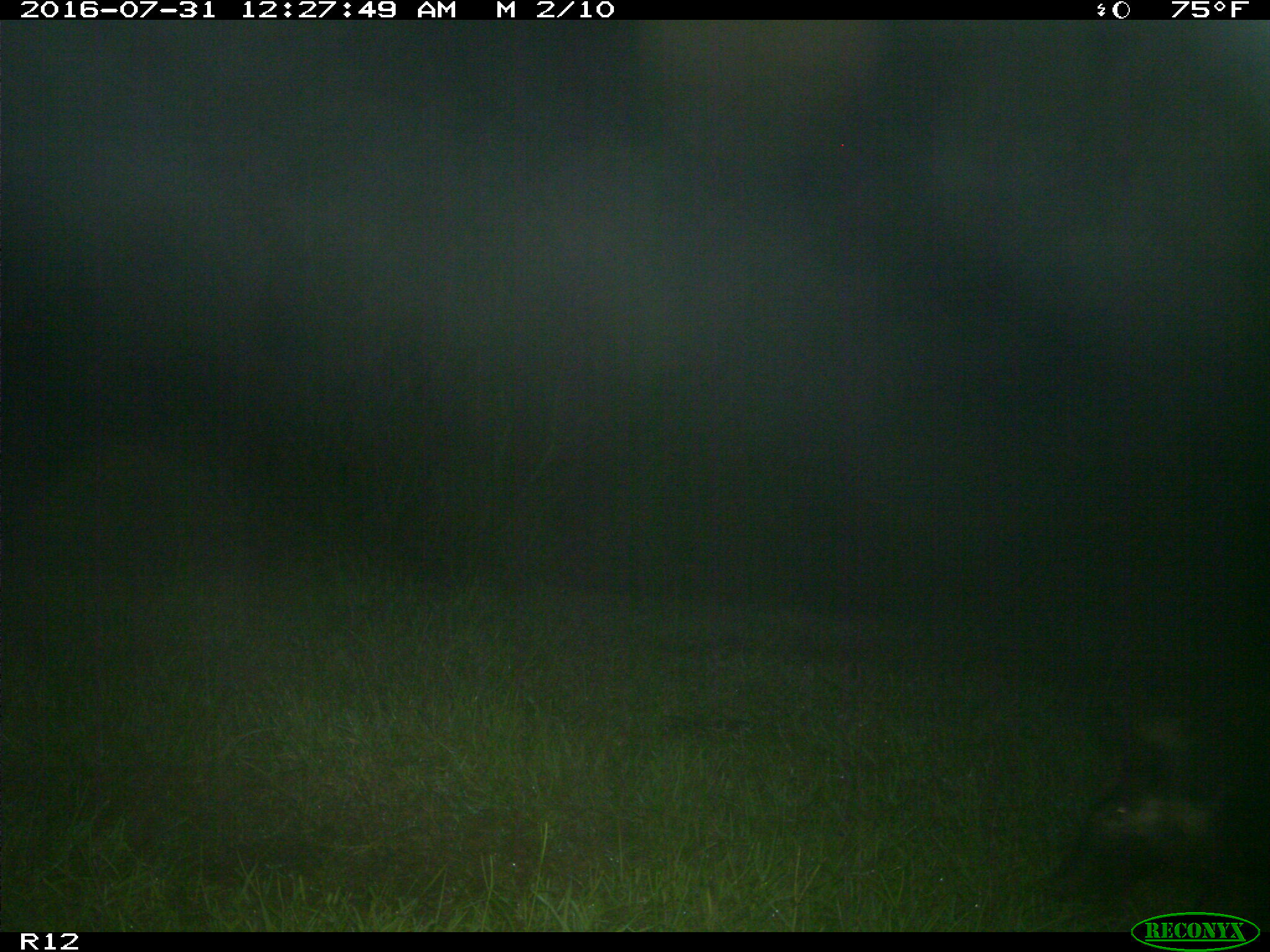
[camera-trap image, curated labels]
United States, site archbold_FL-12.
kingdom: Animalia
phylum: Chordata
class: Mammalia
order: Artiodactyla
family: Suidae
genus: Sus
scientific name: Sus scrofa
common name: wild boar